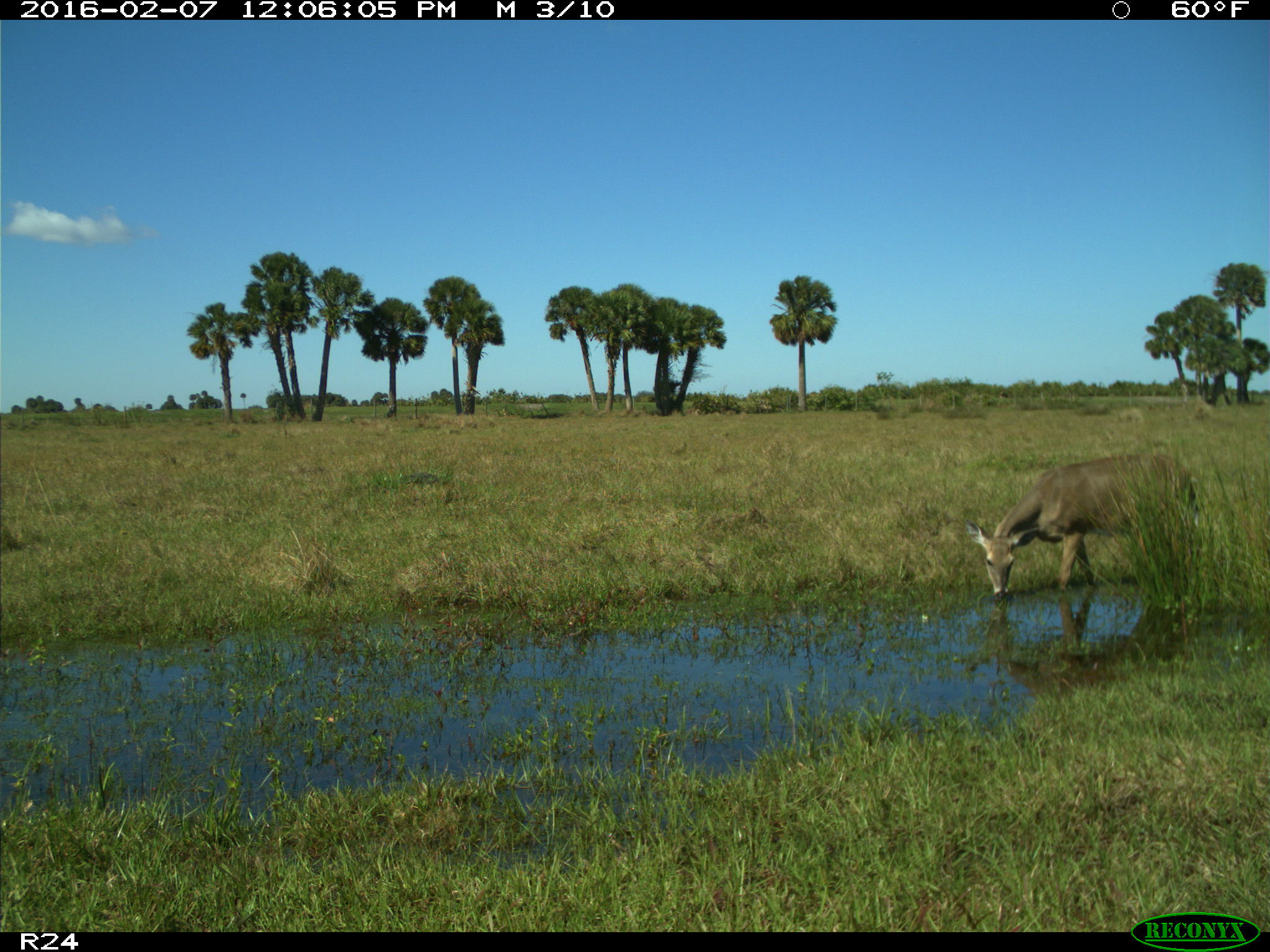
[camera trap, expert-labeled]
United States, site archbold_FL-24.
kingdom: Animalia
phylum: Chordata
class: Mammalia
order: Artiodactyla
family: Cervidae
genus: Odocoileus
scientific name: Odocoileus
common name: deer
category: unidentified deer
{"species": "unidentified deer (deer) (Odocoileus)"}